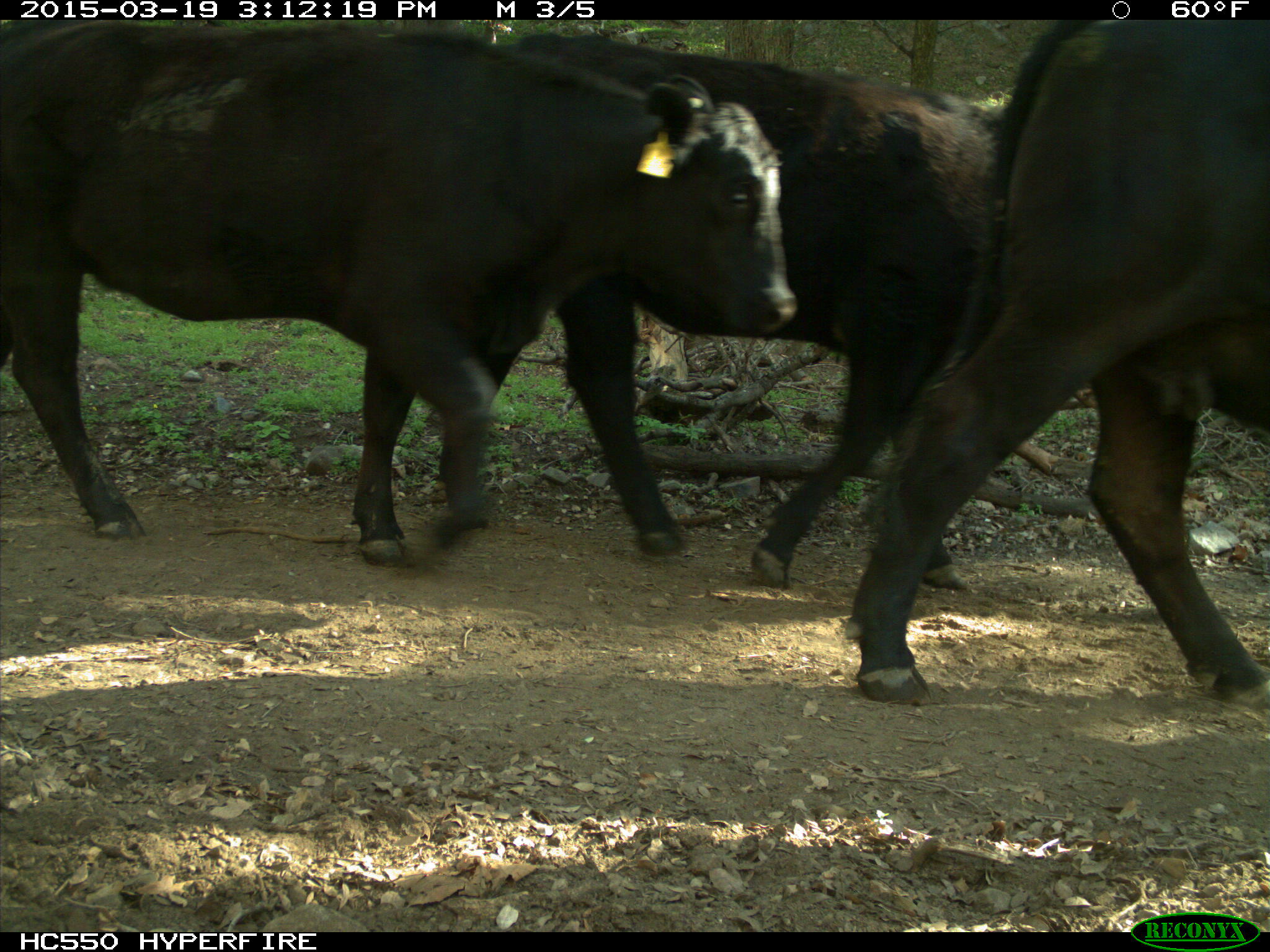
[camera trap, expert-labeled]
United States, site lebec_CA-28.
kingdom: Animalia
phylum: Chordata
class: Mammalia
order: Artiodactyla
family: Bovidae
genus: Bos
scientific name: Bos taurus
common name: domestic cow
Bos taurus (domestic cow).